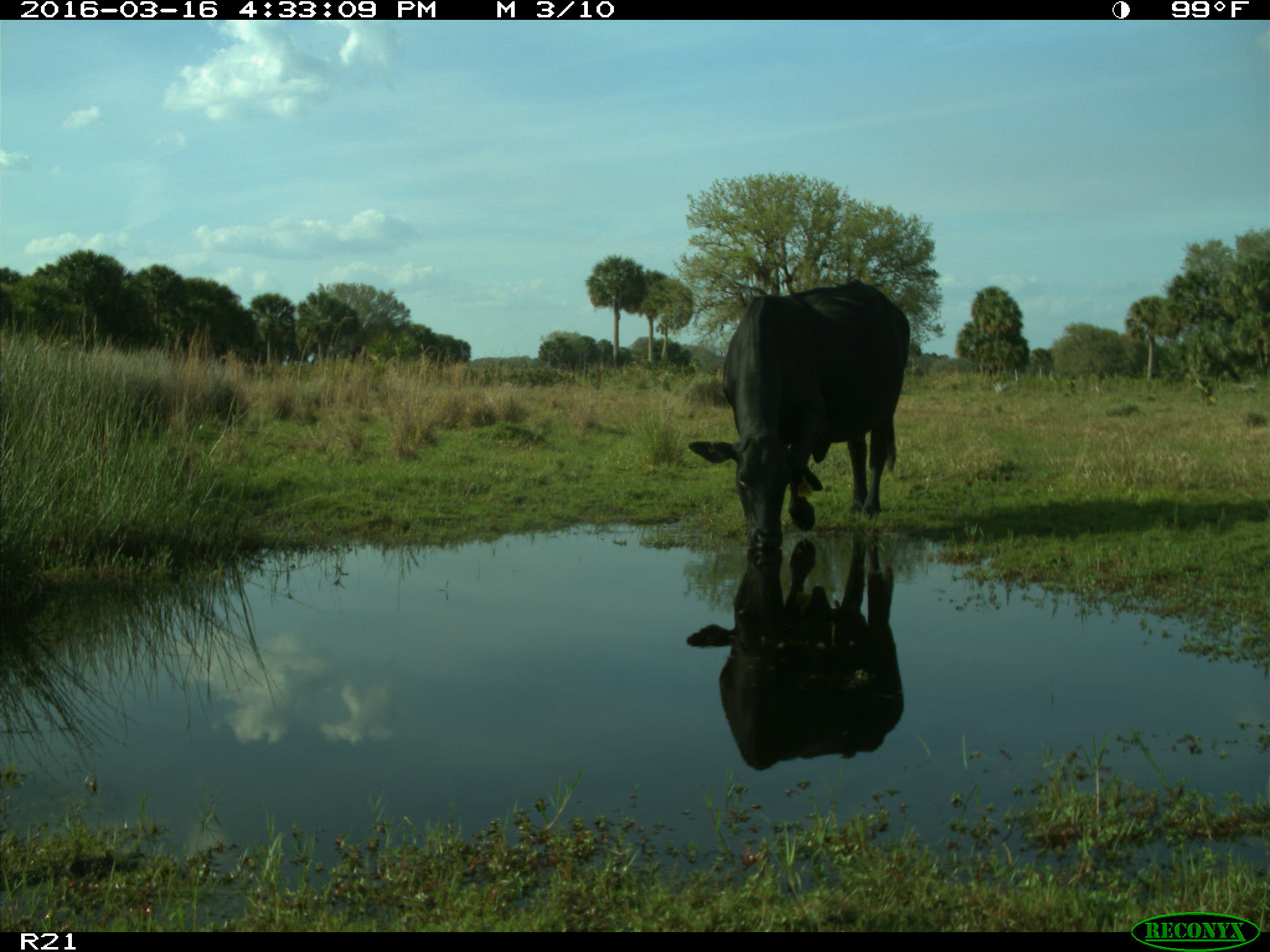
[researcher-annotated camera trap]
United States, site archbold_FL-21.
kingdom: Animalia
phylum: Chordata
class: Mammalia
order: Artiodactyla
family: Bovidae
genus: Bos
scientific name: Bos taurus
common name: domestic cow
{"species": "Bos taurus (domestic cow)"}